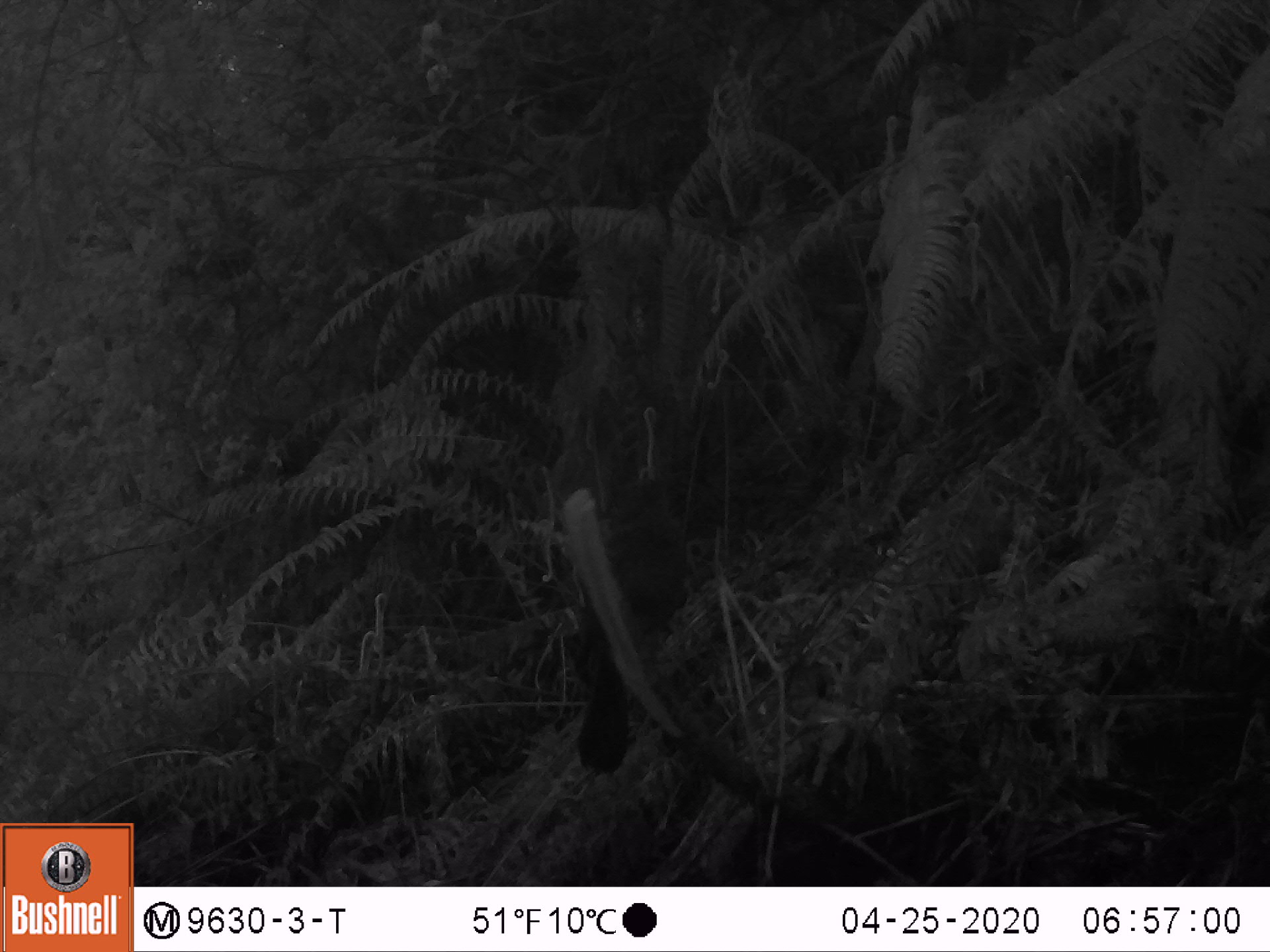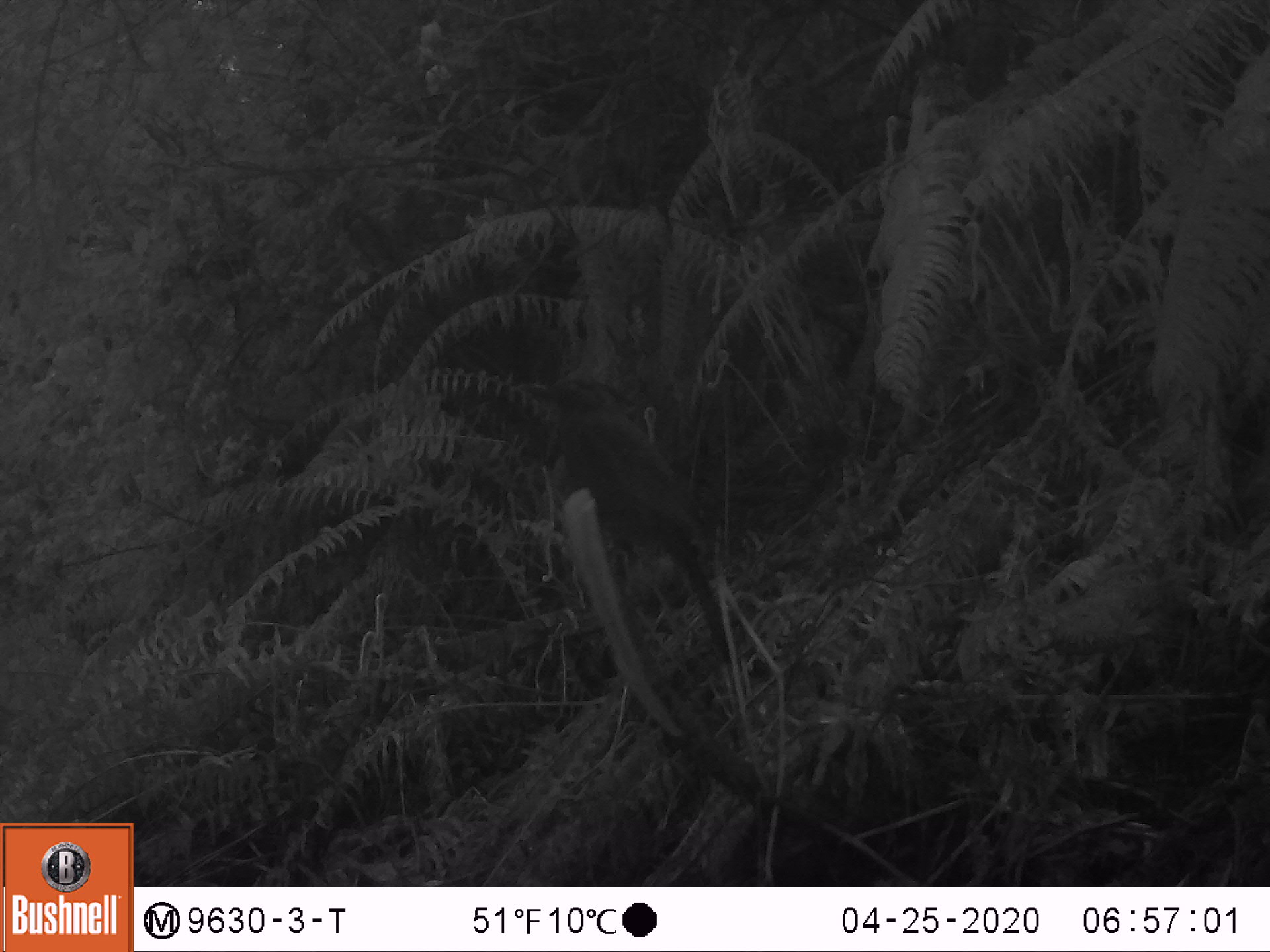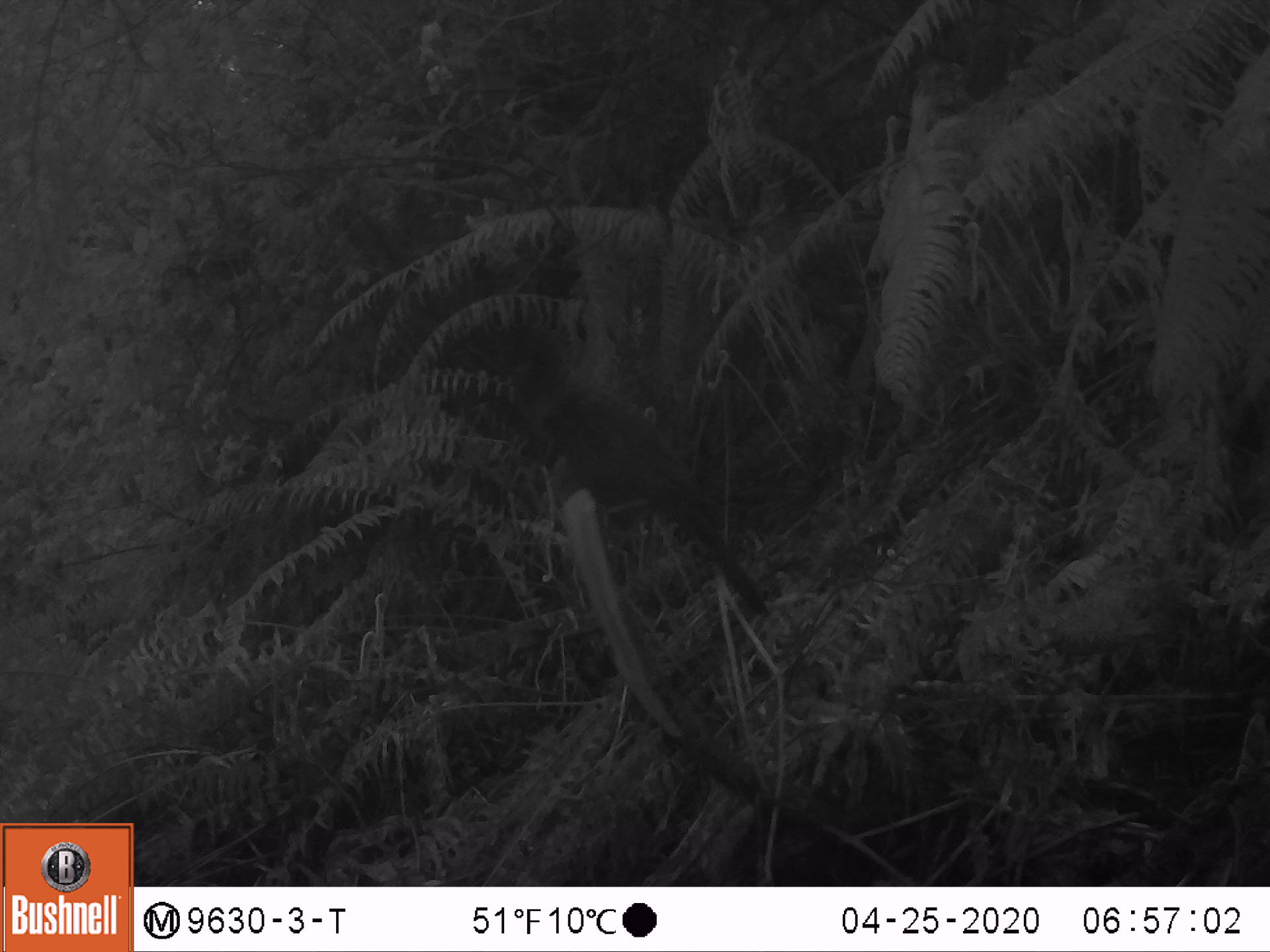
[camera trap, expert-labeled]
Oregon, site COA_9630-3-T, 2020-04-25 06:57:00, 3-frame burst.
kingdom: Animalia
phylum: Chordata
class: Aves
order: Passeriformes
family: Corvidae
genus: Cyanocitta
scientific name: Cyanocitta stelleri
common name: steller's jay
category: stellers jay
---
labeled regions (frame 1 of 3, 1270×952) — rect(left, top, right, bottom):
stellers jay: rect(566, 473, 697, 785)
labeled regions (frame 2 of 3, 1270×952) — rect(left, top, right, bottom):
stellers jay: rect(538, 371, 729, 669)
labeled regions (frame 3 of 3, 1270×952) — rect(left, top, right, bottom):
stellers jay: rect(514, 333, 758, 603)